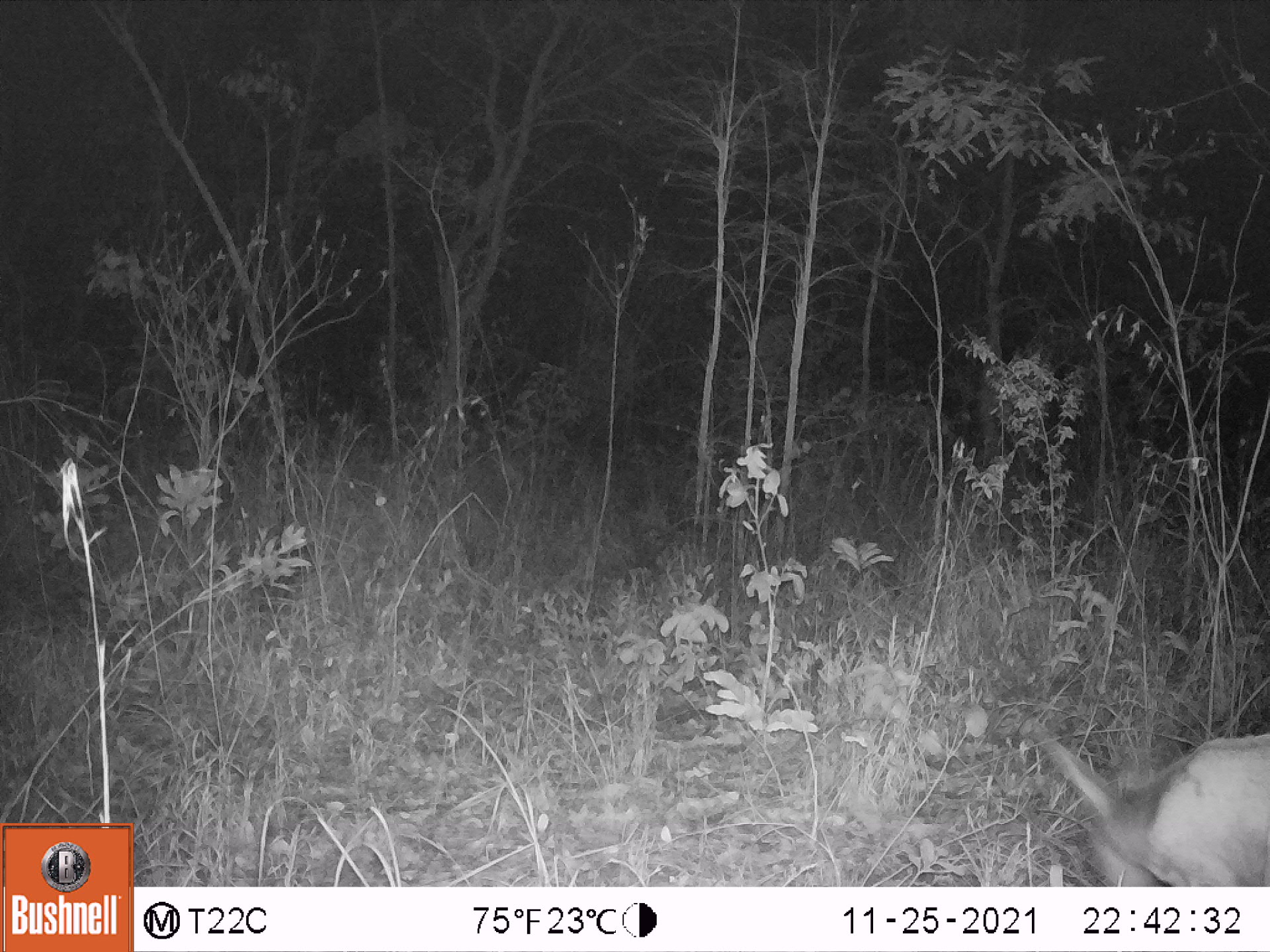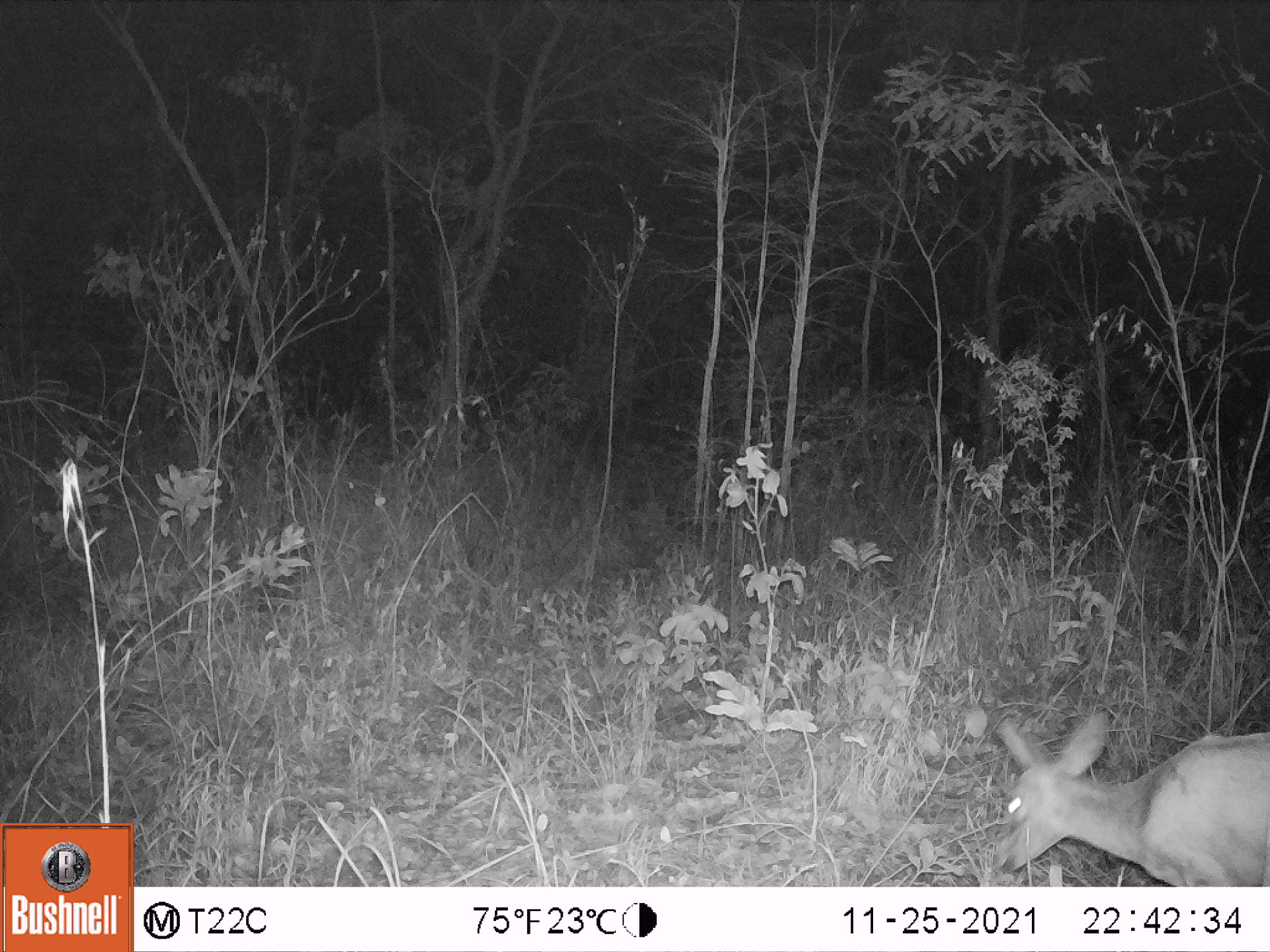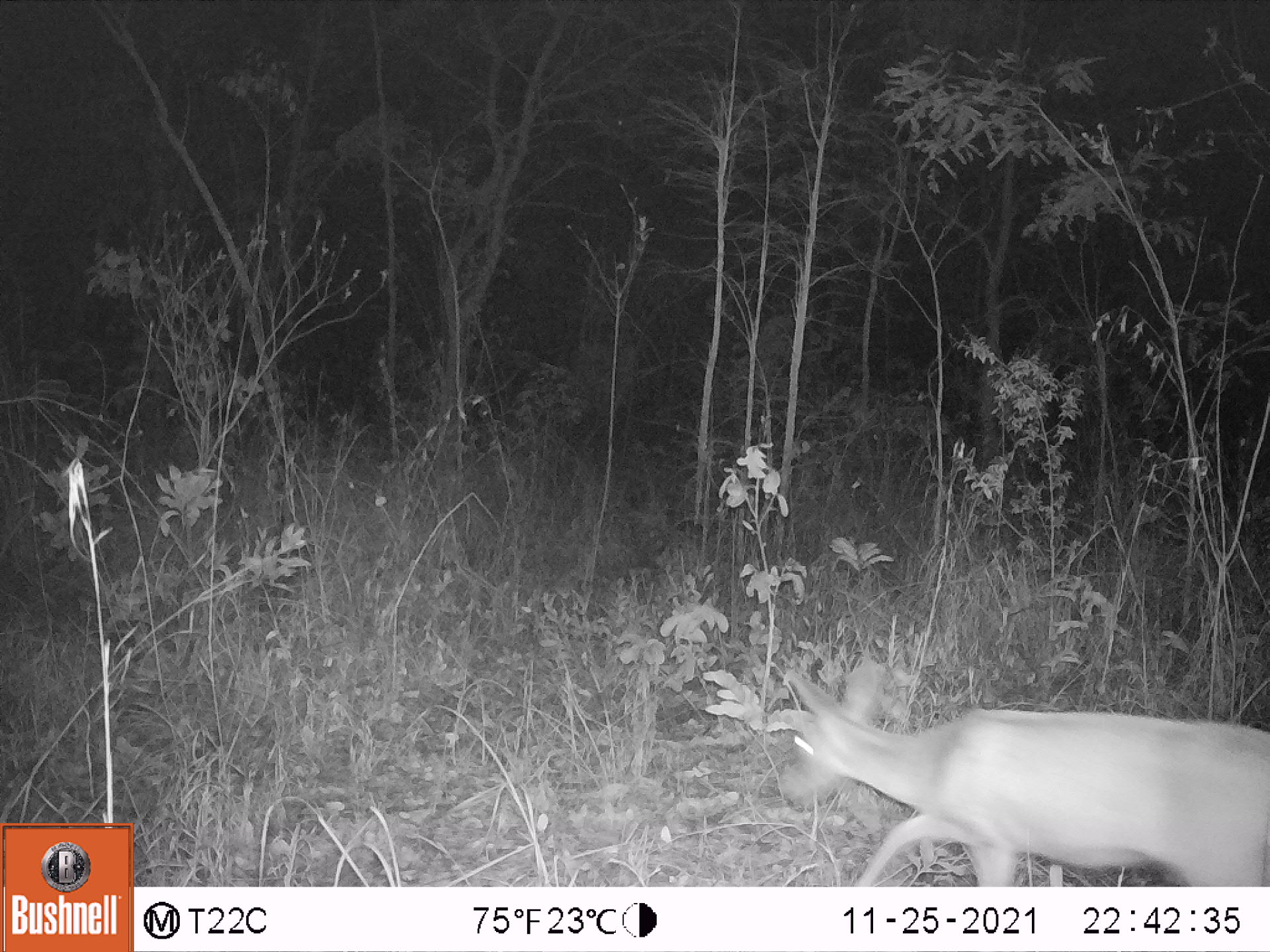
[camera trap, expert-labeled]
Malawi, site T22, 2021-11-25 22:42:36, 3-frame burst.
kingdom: Animalia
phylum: Chordata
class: Mammalia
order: Artiodactyla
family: Bovidae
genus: Sylvicapra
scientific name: Sylvicapra grimmia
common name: common duiker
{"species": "common duiker (Sylvicapra grimmia)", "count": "1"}